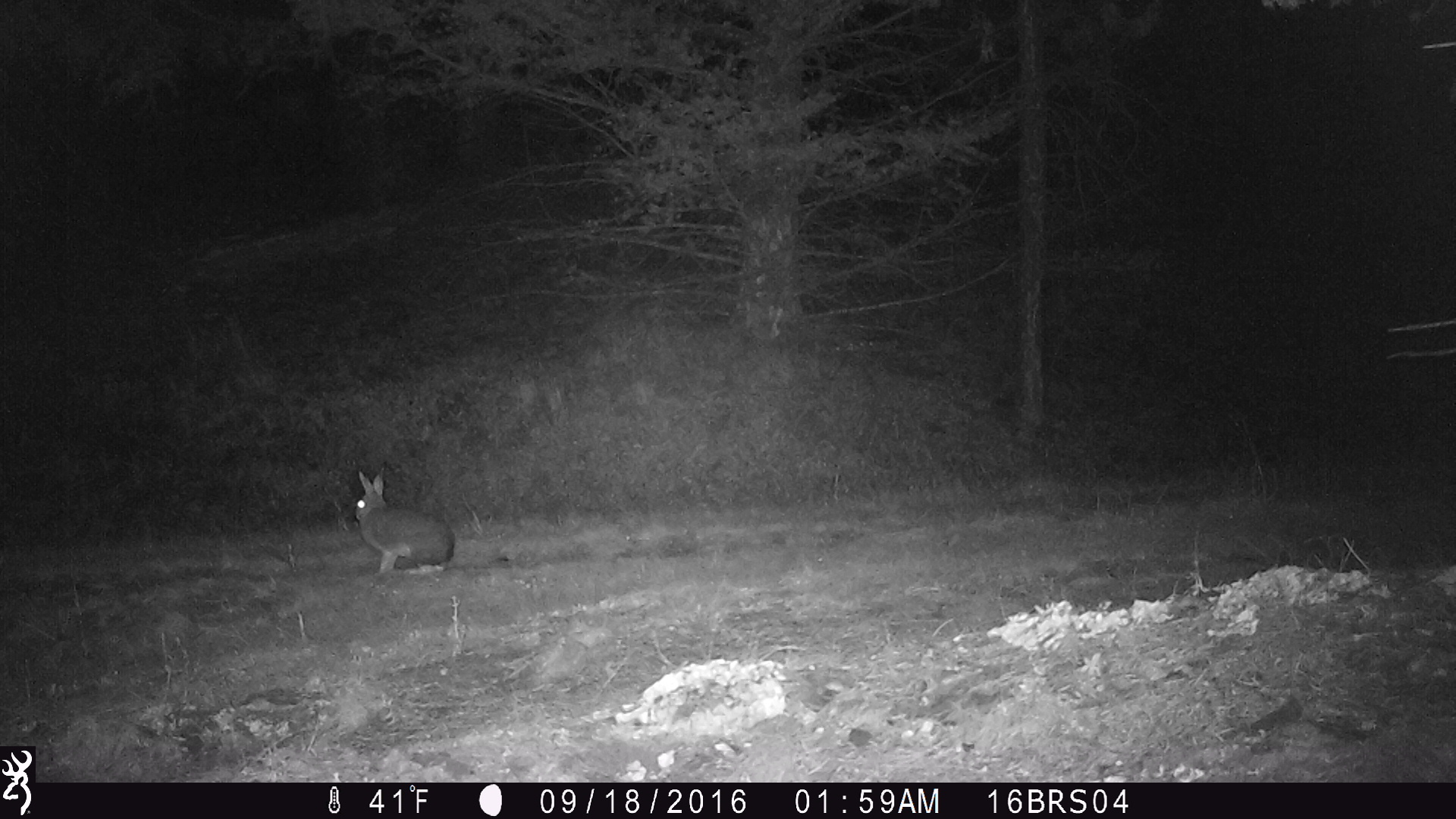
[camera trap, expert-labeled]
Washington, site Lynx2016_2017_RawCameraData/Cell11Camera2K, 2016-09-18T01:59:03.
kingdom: Animalia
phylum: Chordata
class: Mammalia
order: Lagomorpha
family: Leporidae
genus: Lepus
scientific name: Lepus americanus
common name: snowshoe hare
Lepus americanus (snowshoe hare). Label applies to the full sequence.